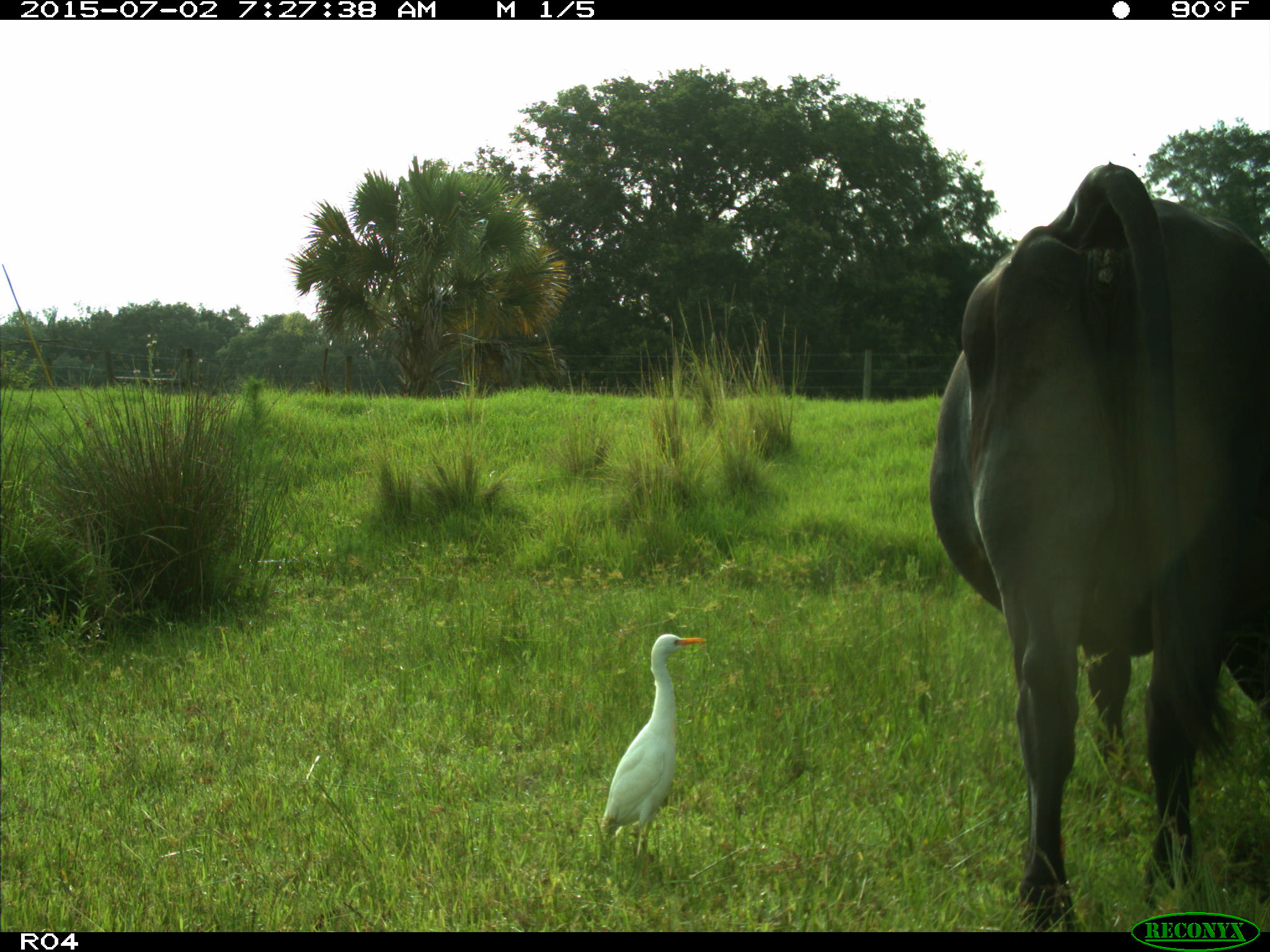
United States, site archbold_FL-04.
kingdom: Animalia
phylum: Chordata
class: Mammalia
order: Artiodactyla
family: Bovidae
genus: Bos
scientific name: Bos taurus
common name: domestic cow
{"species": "Bos taurus (domestic cow)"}